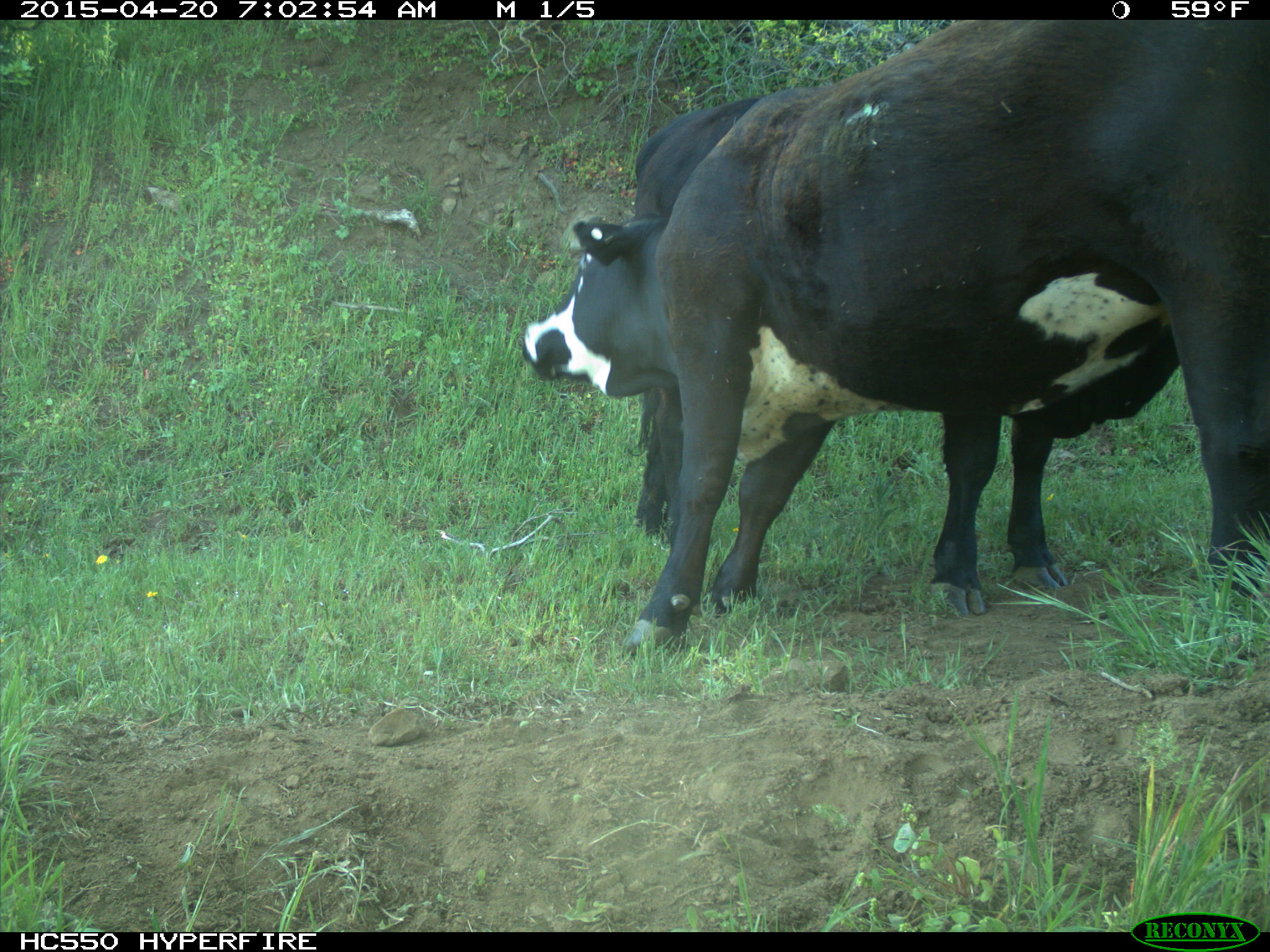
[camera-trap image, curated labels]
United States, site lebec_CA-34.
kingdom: Animalia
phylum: Chordata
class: Mammalia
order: Artiodactyla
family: Bovidae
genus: Bos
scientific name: Bos taurus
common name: domestic cow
Bos taurus (domestic cow).